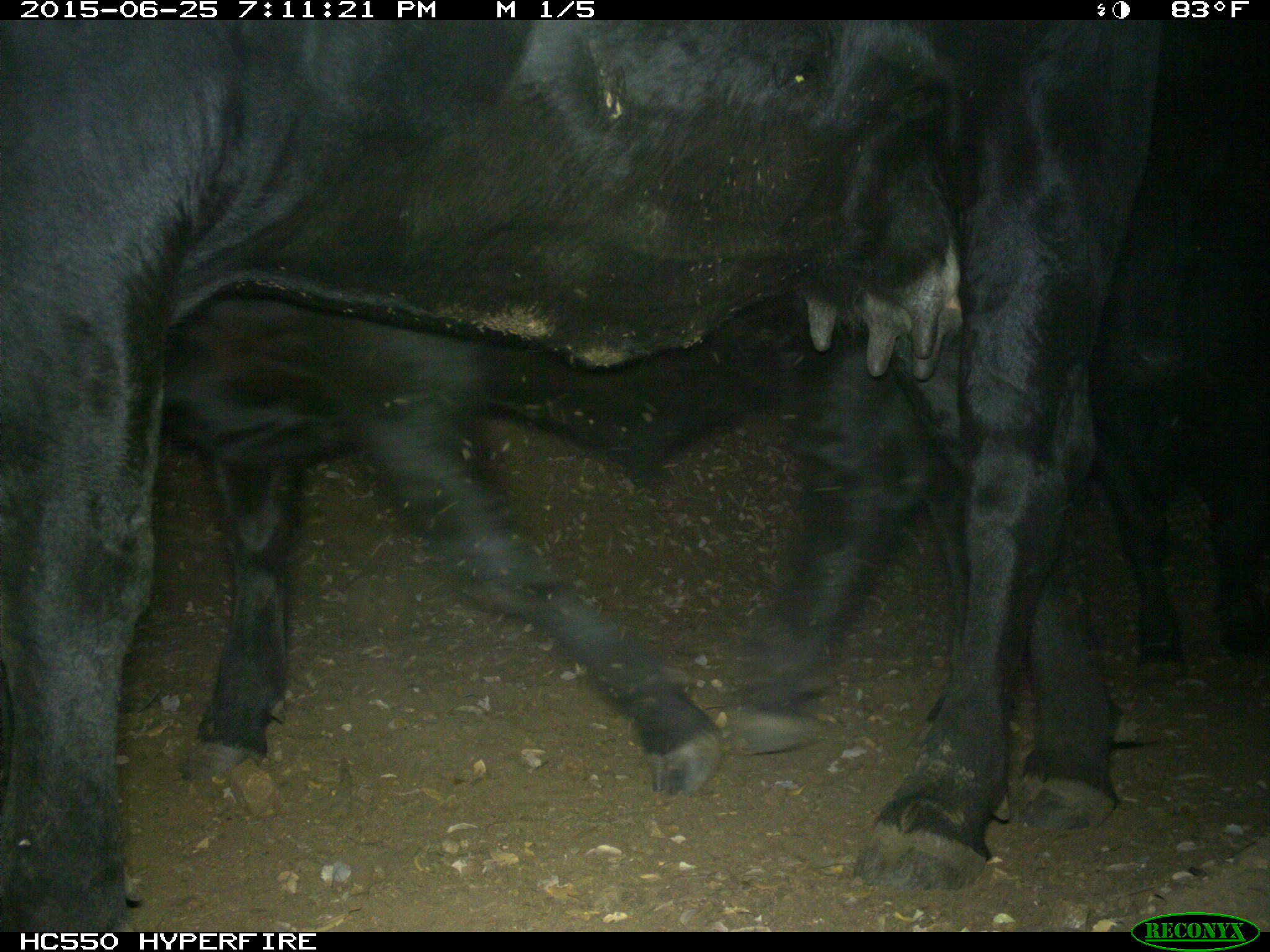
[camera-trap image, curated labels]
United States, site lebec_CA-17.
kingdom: Animalia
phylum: Chordata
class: Mammalia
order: Artiodactyla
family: Bovidae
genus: Bos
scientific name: Bos taurus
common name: domestic cow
Bos taurus (domestic cow).